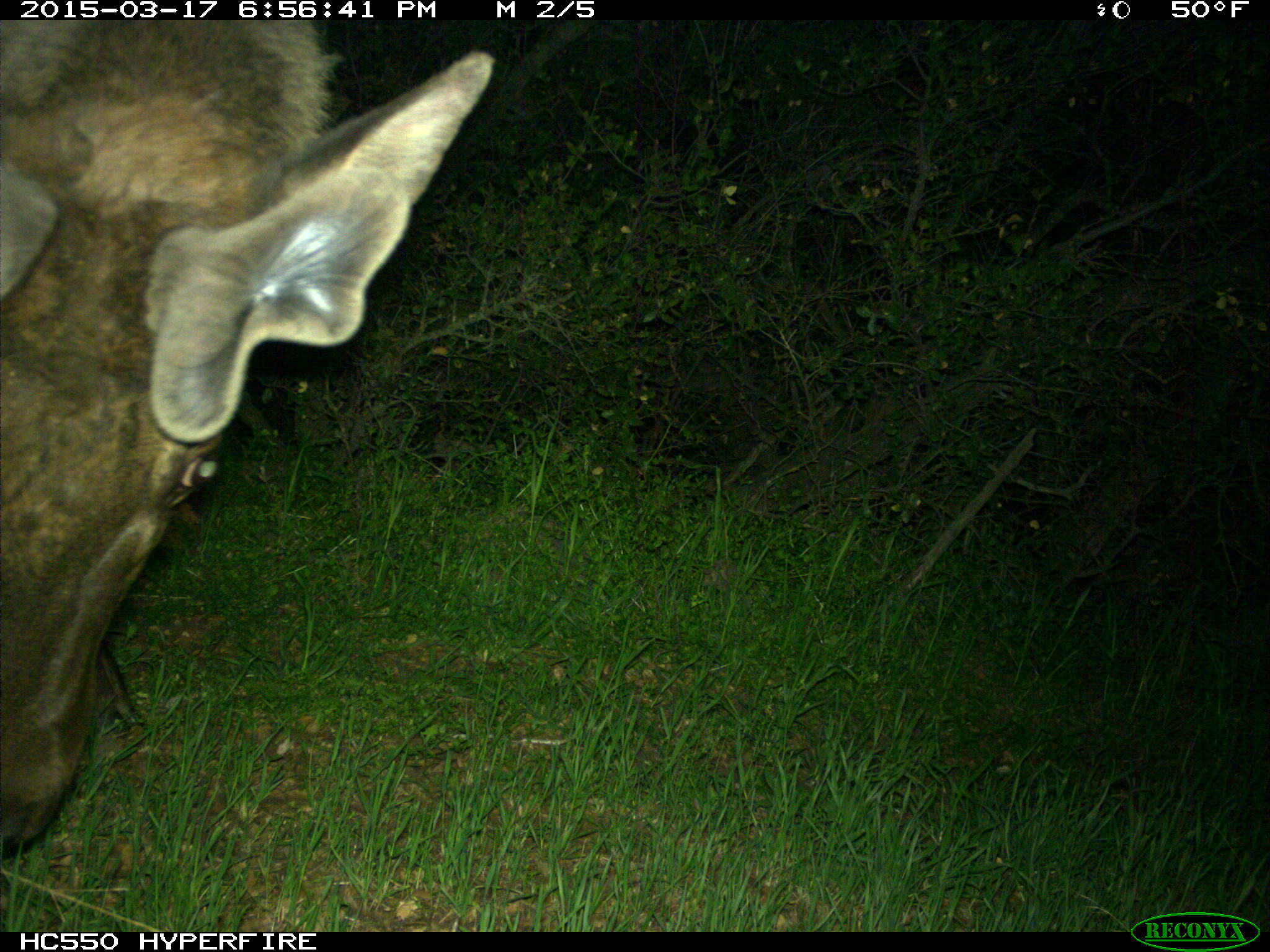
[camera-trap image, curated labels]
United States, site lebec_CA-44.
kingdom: Animalia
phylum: Chordata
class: Mammalia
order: Artiodactyla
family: Cervidae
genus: Cervus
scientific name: Cervus canadensis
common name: elk